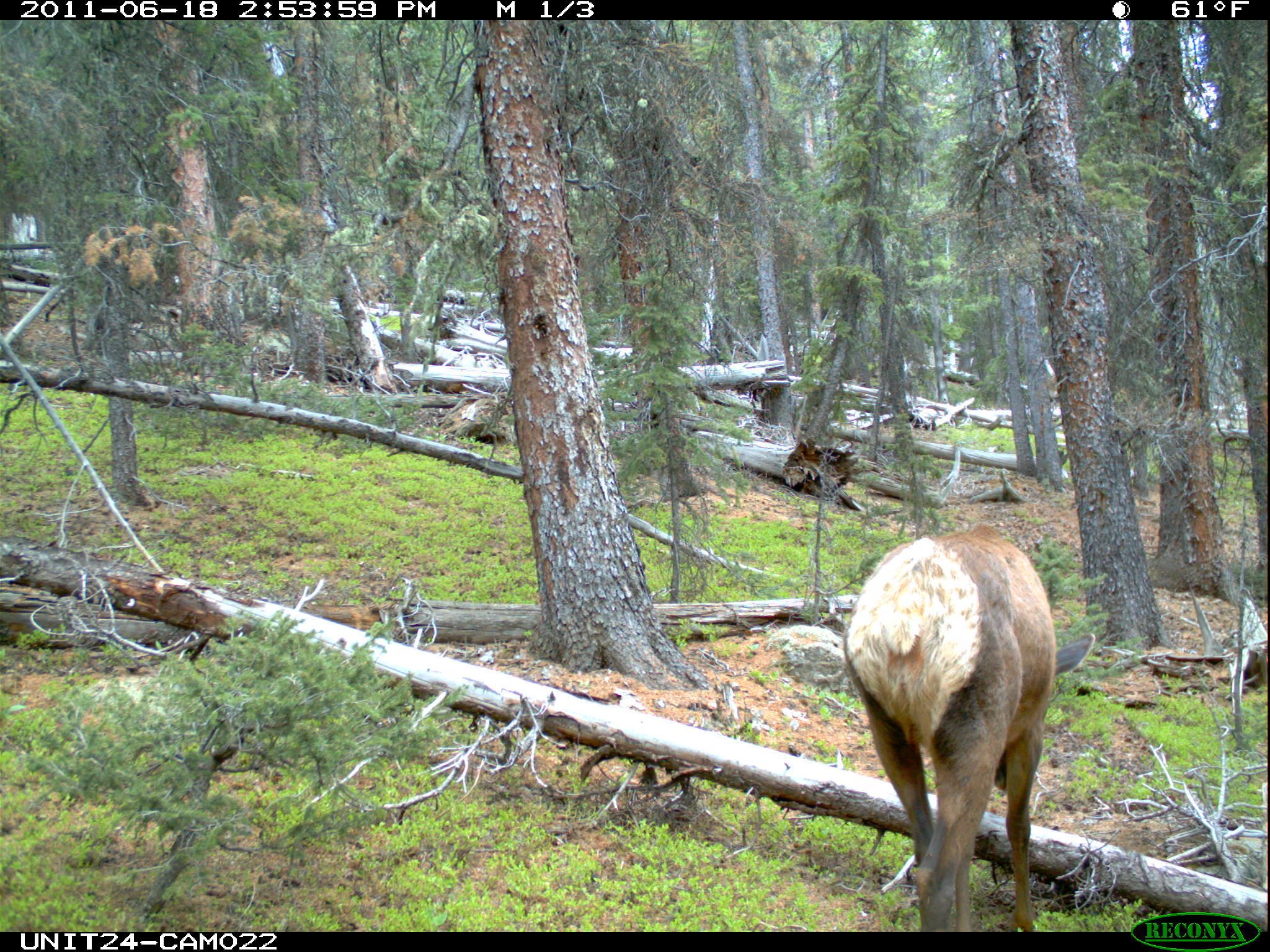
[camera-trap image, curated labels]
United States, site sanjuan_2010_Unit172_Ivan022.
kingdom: Animalia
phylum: Chordata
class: Mammalia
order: Artiodactyla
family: Cervidae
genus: Cervus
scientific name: Cervus elaphus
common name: red deer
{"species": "Cervus elaphus (red deer)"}